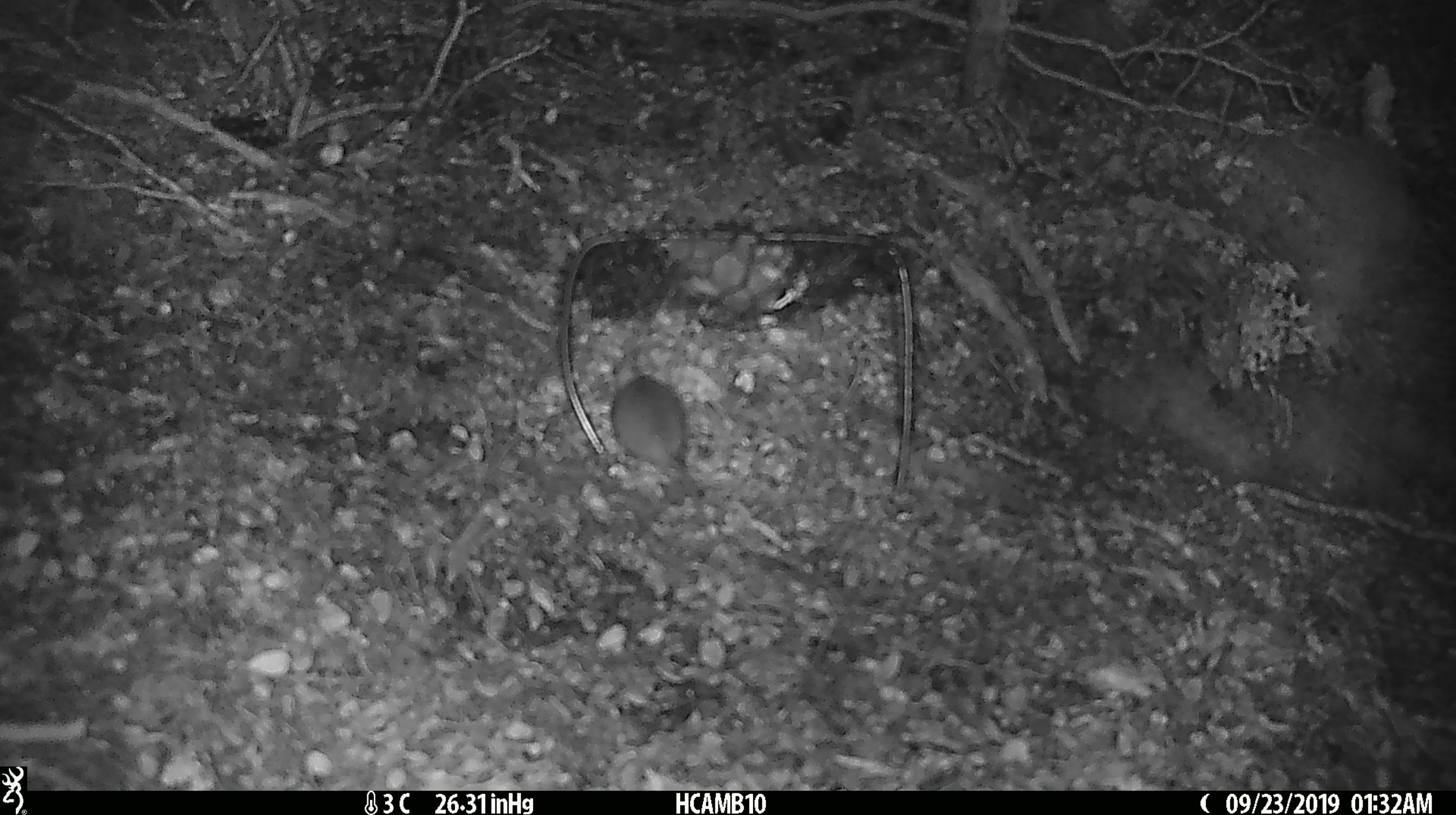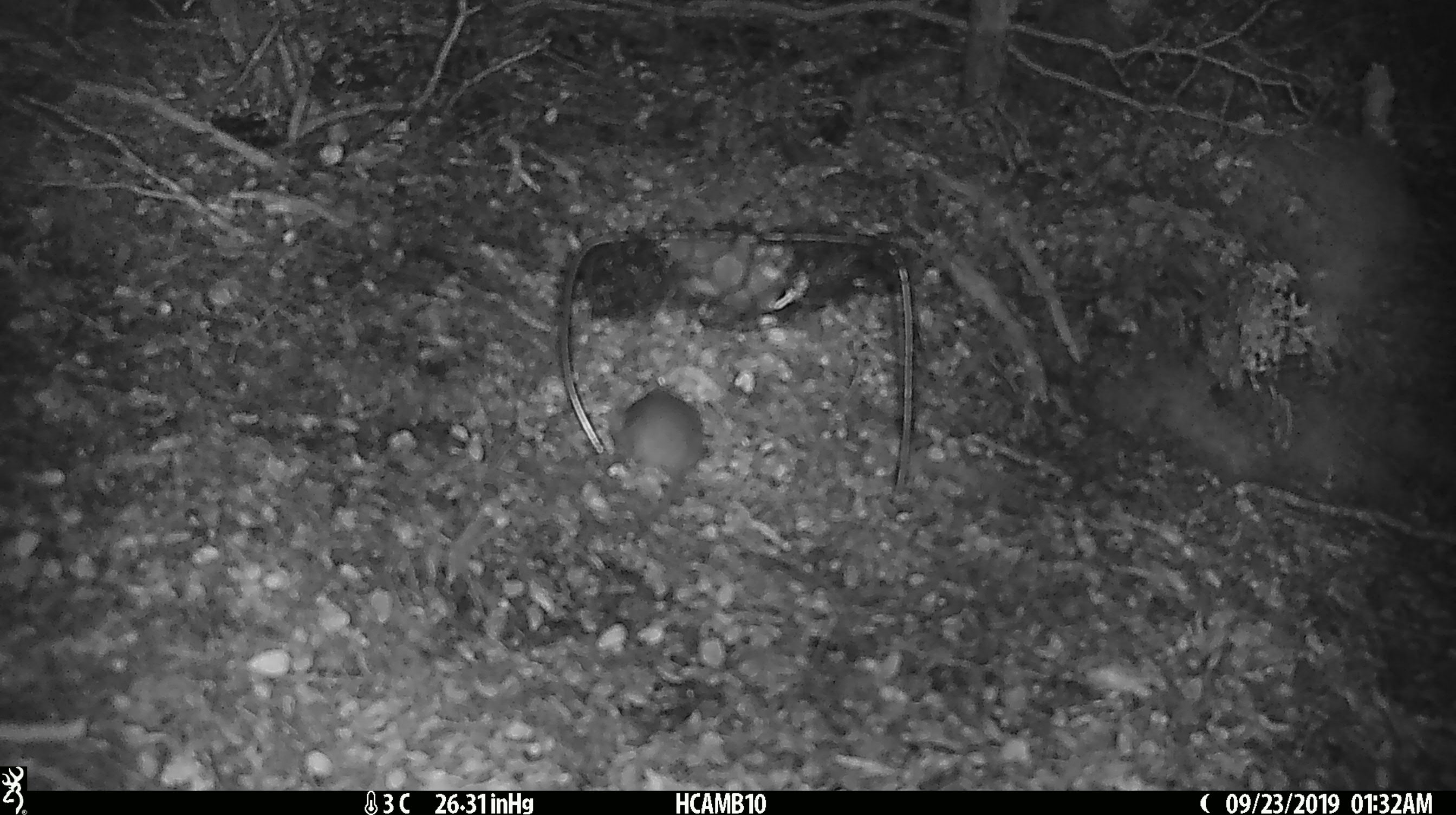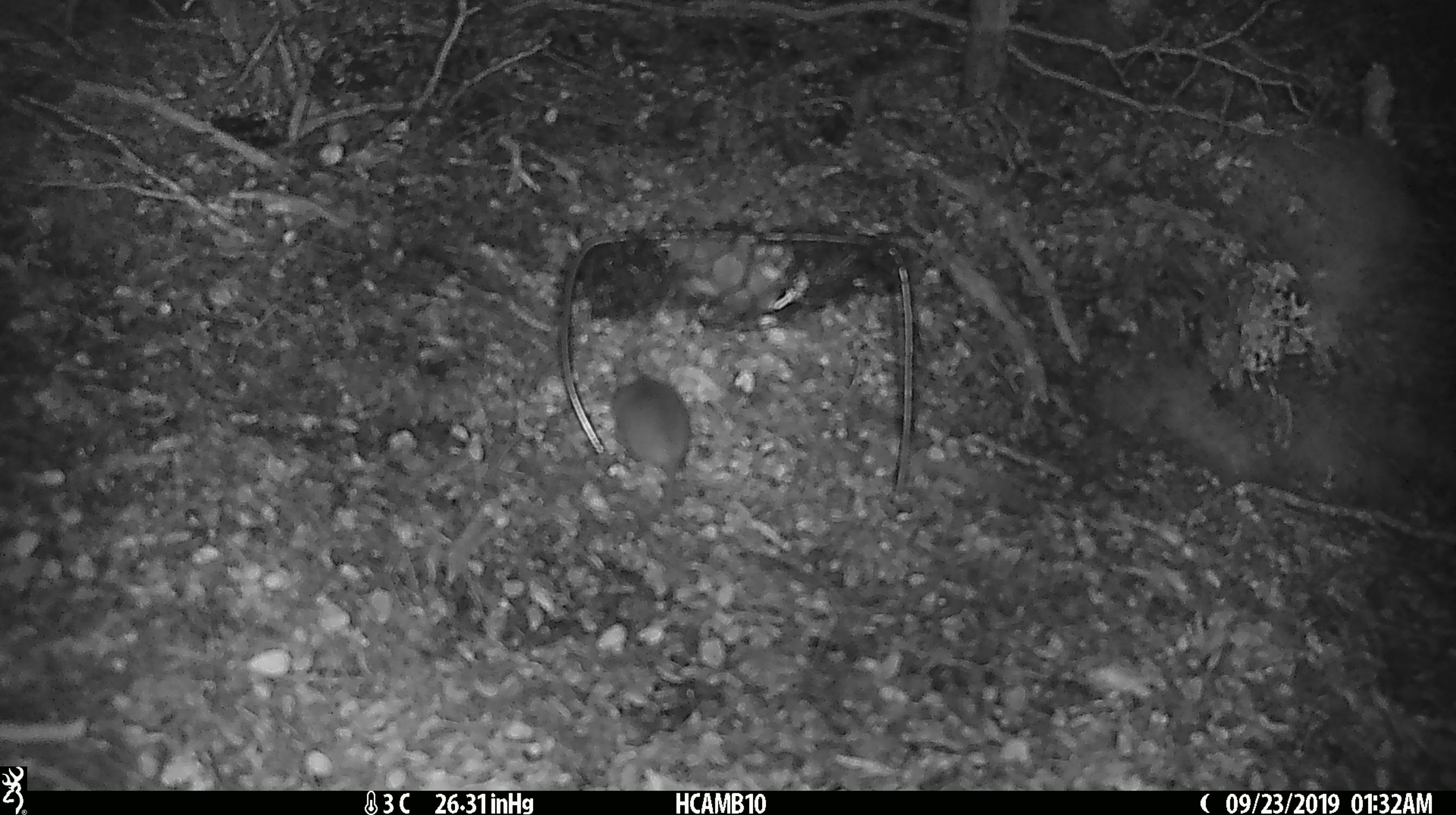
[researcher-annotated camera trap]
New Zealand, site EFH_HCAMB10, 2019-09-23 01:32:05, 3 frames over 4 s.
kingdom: Animalia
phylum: Chordata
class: Mammalia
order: Rodentia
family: Muridae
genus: Mus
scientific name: Mus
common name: mouse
Mouse (Mus).